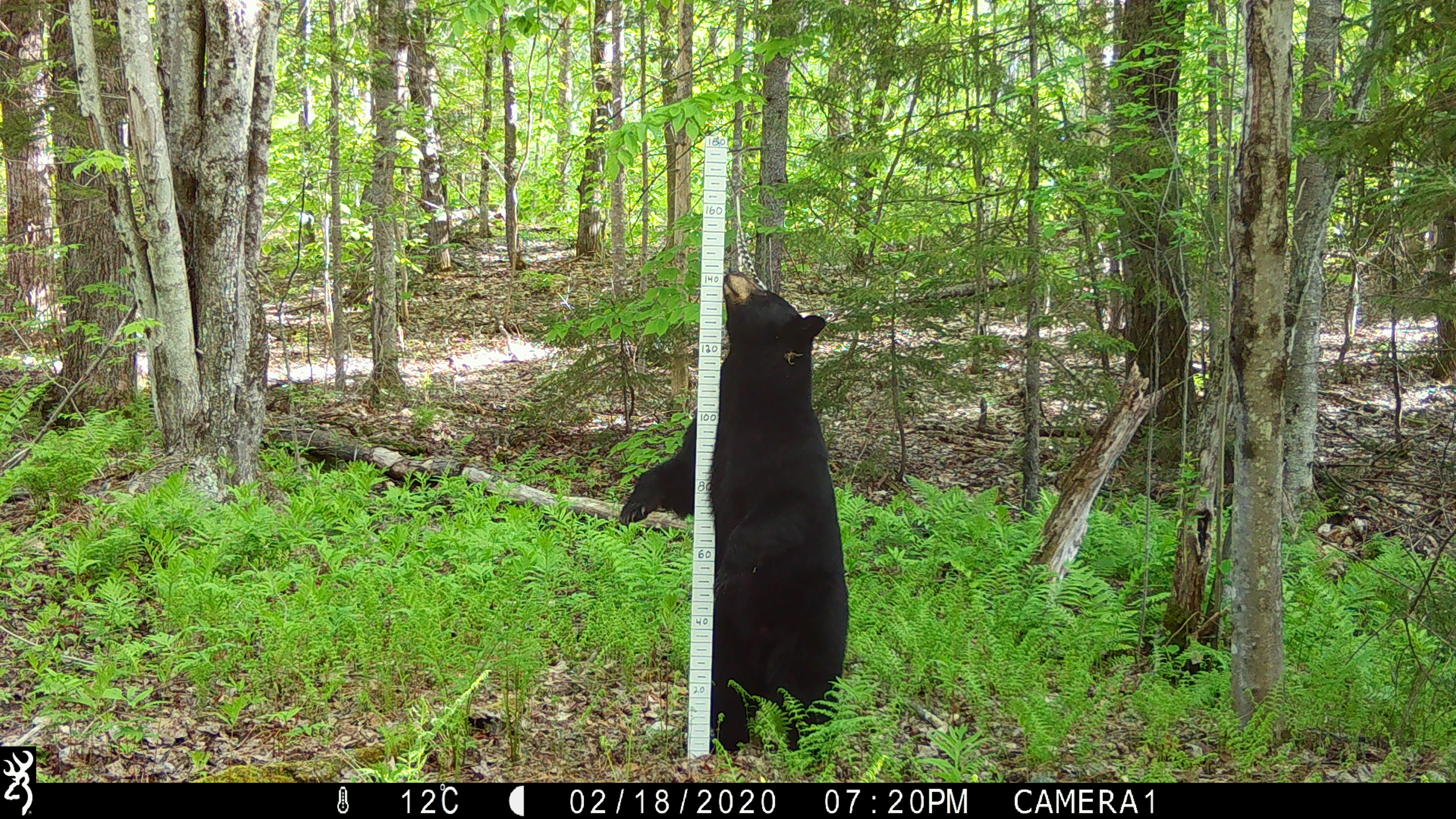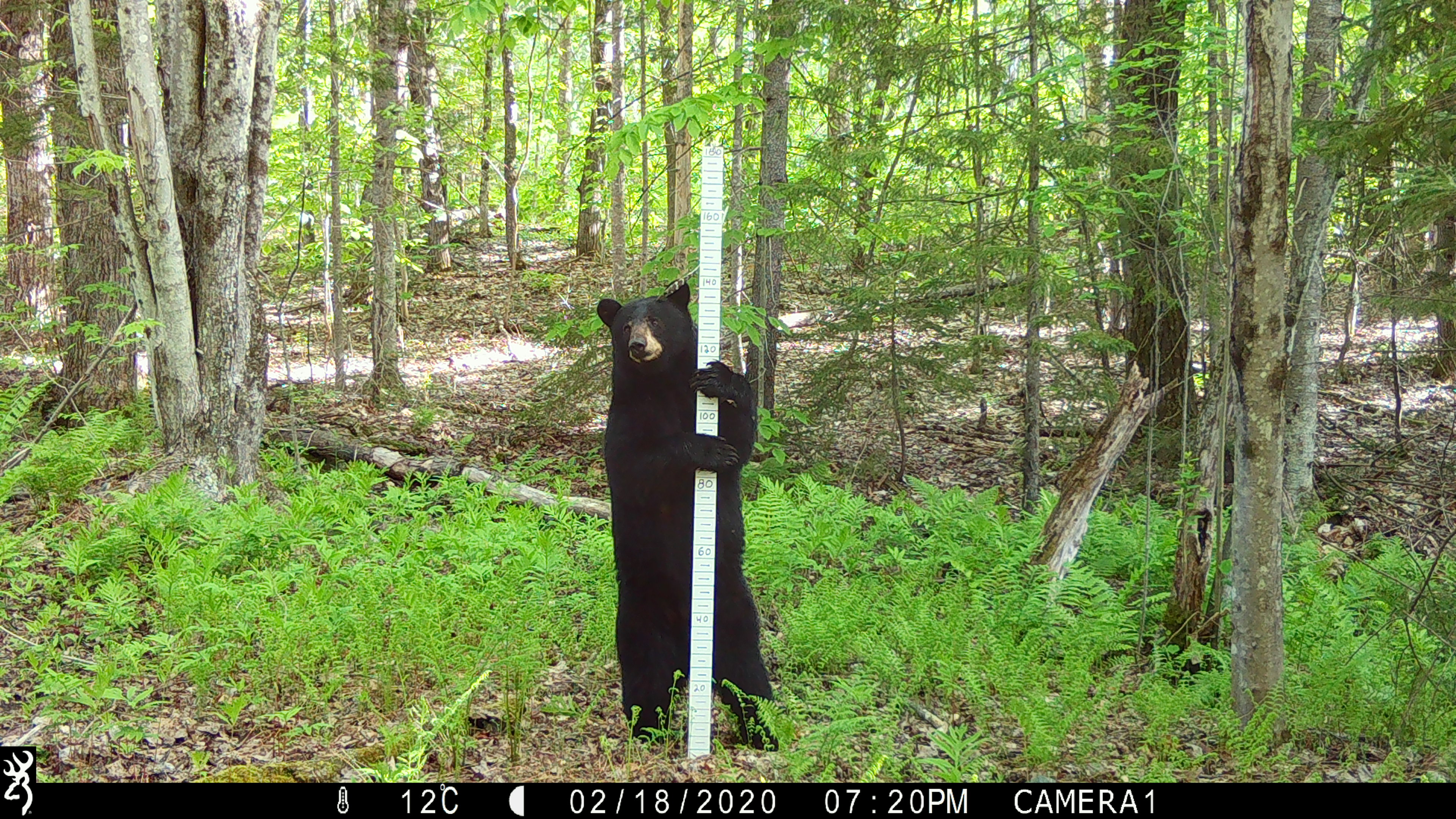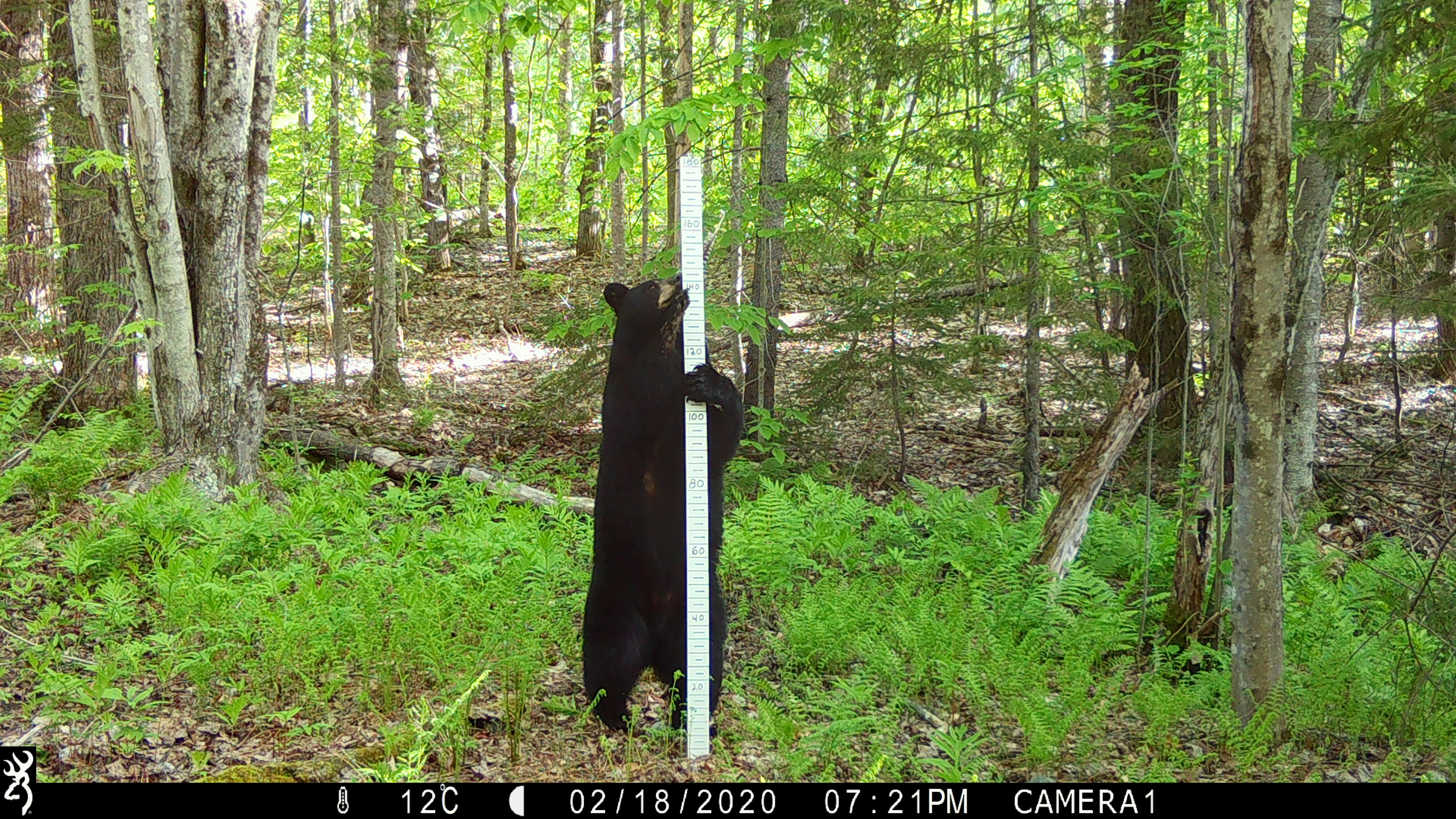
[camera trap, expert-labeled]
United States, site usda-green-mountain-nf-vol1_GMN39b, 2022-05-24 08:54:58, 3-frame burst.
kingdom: Animalia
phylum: Chordata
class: Mammalia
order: Carnivora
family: Ursidae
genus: Ursus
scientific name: Ursus americanus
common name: black bear